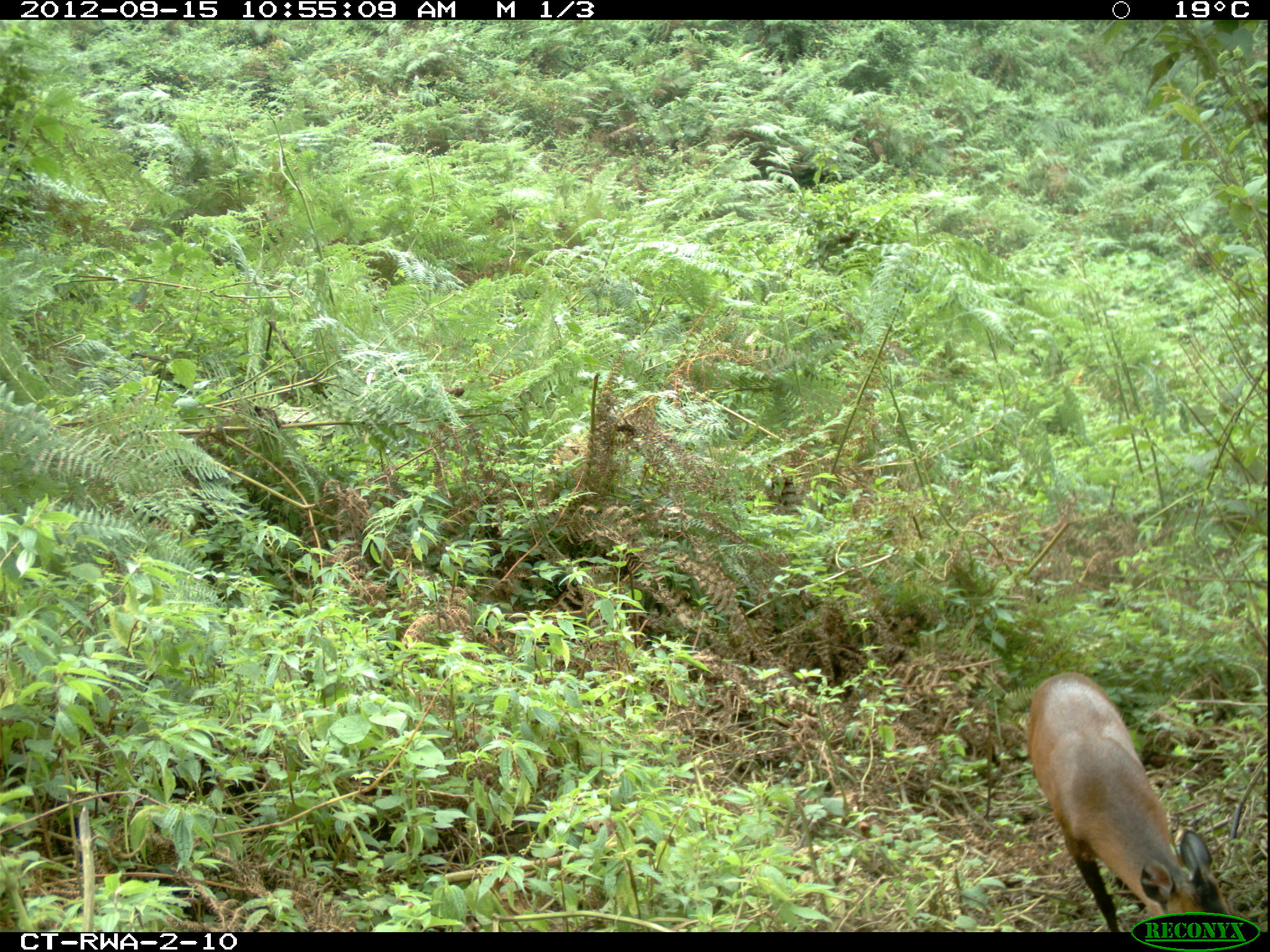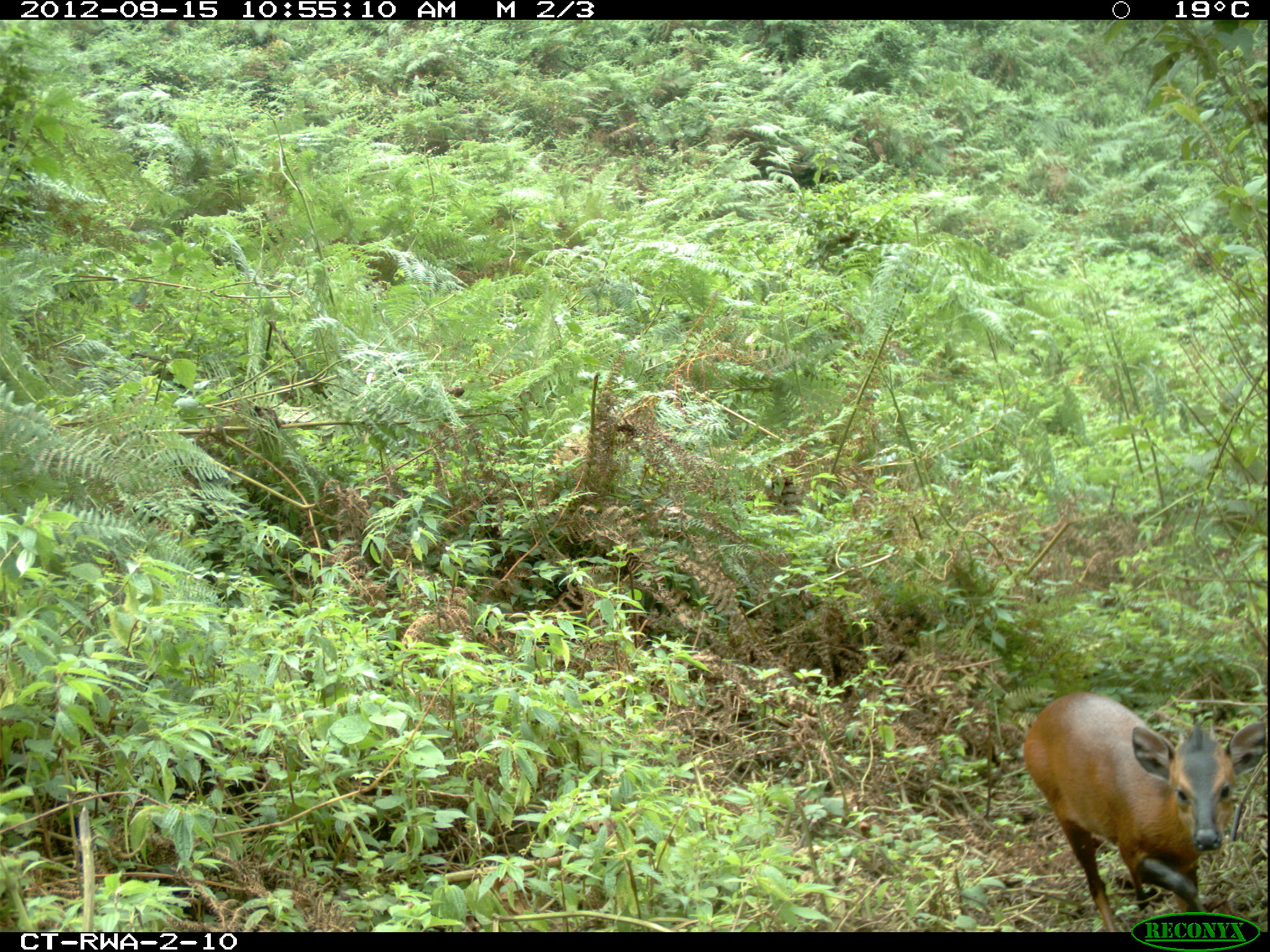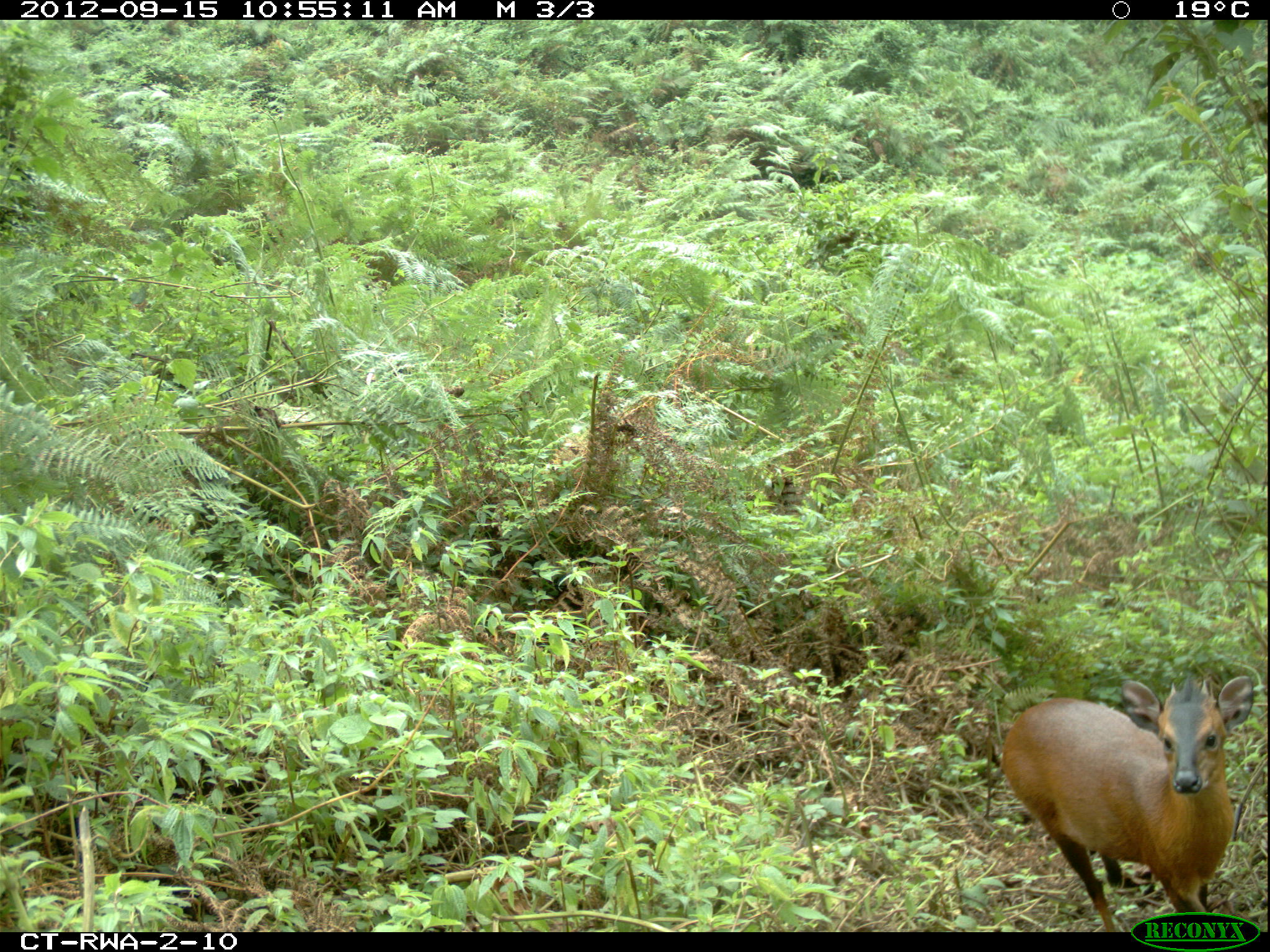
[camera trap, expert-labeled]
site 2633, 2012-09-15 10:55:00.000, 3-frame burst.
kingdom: Animalia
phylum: Chordata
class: Mammalia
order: Artiodactyla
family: Bovidae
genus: Cephalophus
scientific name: Cephalophus nigrifrons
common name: black-fronted duiker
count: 1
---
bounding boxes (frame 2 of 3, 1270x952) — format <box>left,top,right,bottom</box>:
cephalophus nigrifrons: <box>1022,692,1265,931</box>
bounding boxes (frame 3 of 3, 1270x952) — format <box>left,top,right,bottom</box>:
cephalophus nigrifrons: <box>1000,674,1252,931</box>